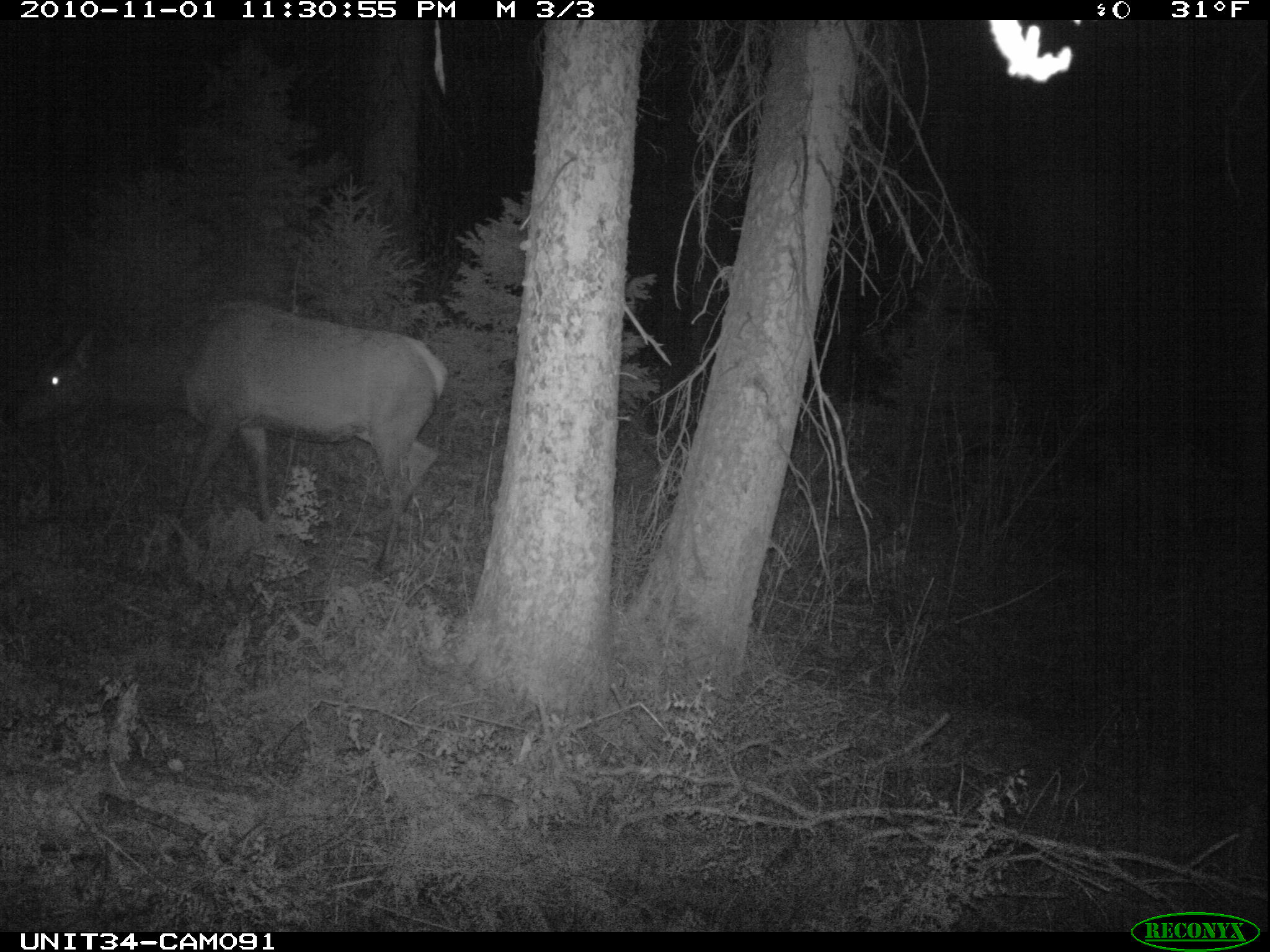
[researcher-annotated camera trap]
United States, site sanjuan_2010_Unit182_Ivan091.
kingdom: Animalia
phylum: Chordata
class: Mammalia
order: Artiodactyla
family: Cervidae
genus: Cervus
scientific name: Cervus elaphus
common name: red deer